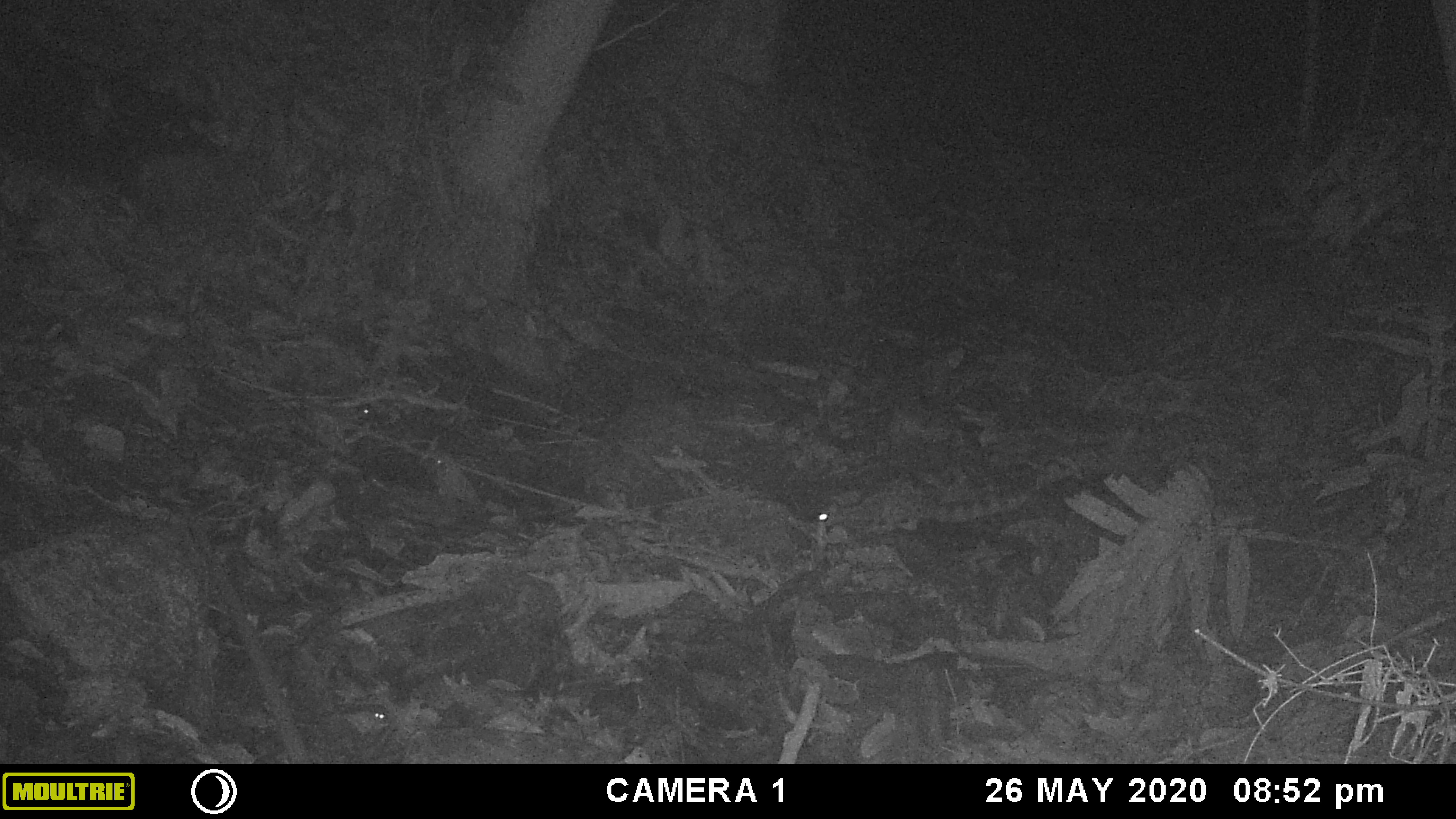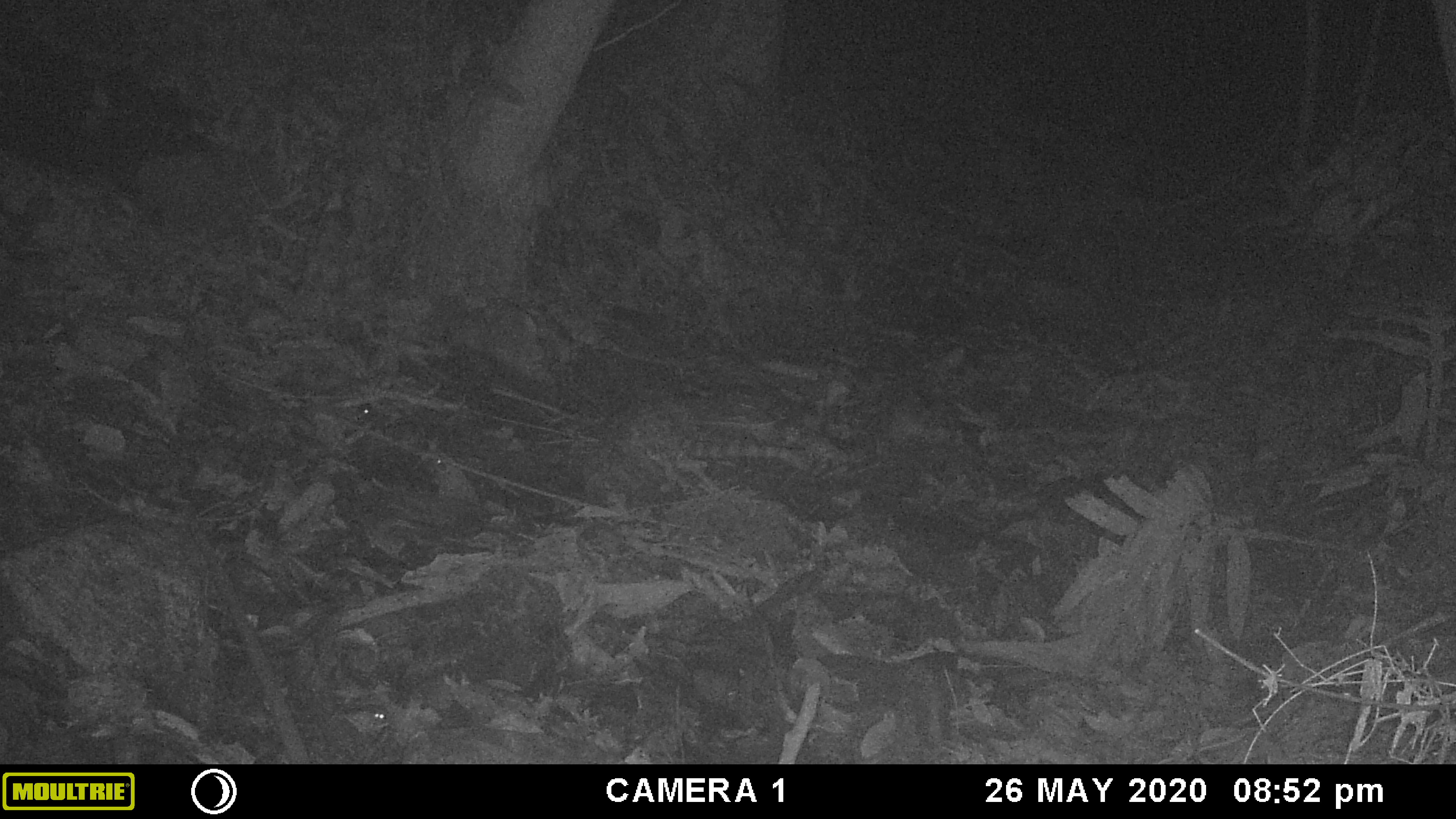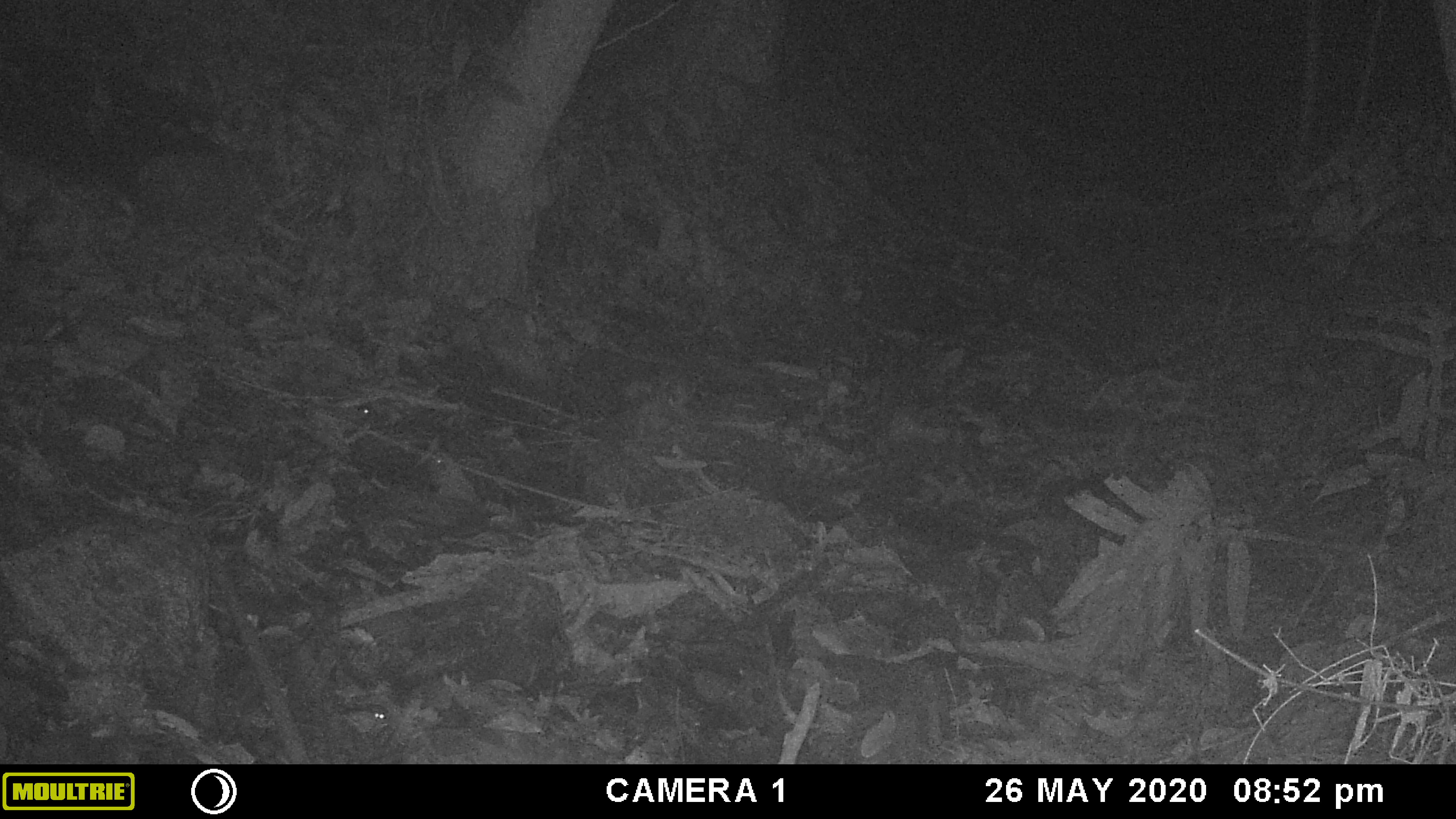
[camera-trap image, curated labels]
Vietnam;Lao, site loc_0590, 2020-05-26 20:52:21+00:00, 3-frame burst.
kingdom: Animalia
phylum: Chordata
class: Mammalia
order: Carnivora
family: Prionodontidae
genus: Prionodon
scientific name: Prionodon pardicolor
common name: spotted linsang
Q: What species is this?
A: Spotted linsang (Prionodon pardicolor).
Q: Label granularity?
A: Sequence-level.